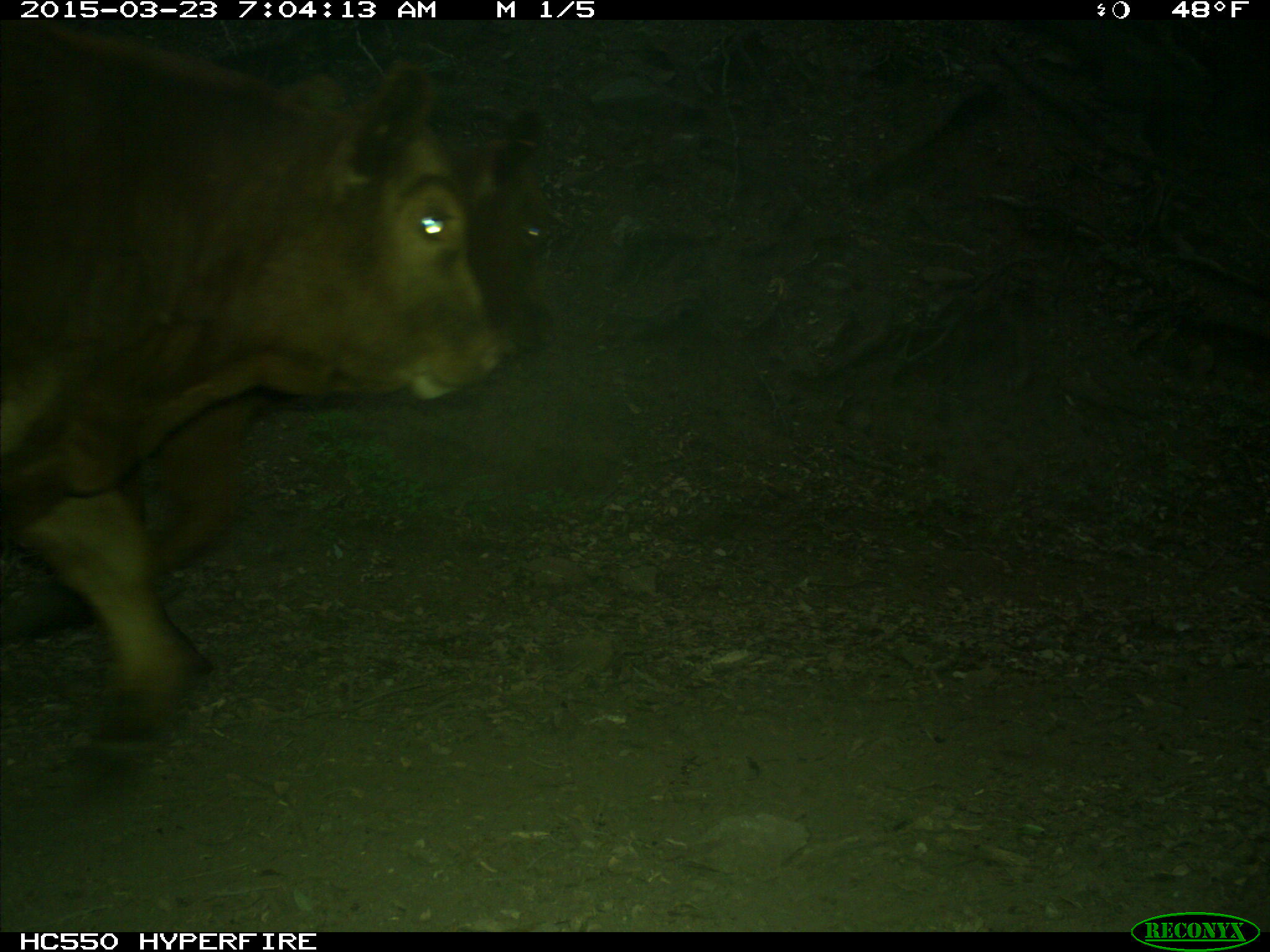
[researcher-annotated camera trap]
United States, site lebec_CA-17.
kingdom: Animalia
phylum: Chordata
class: Mammalia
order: Artiodactyla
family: Bovidae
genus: Bos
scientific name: Bos taurus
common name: domestic cow